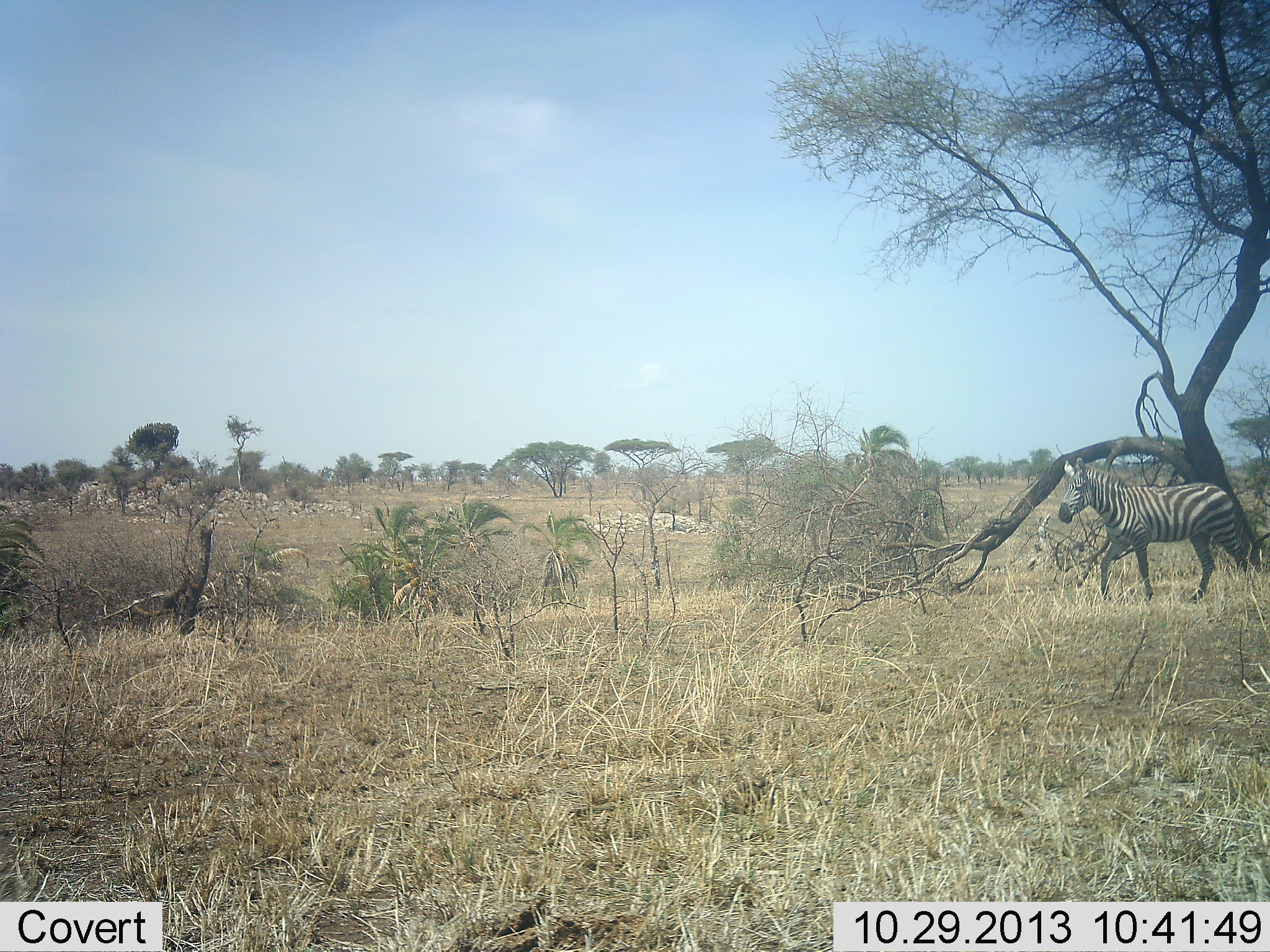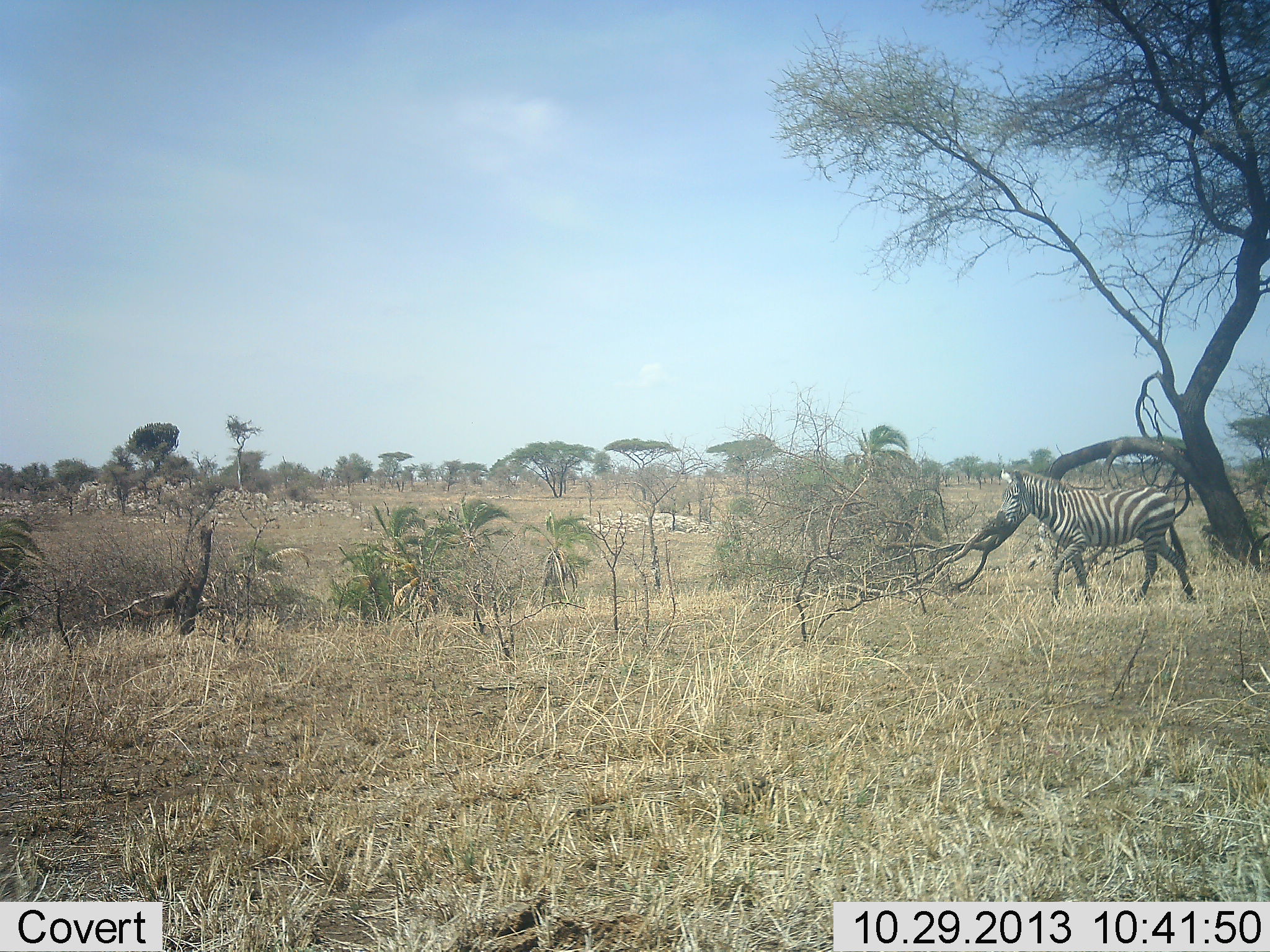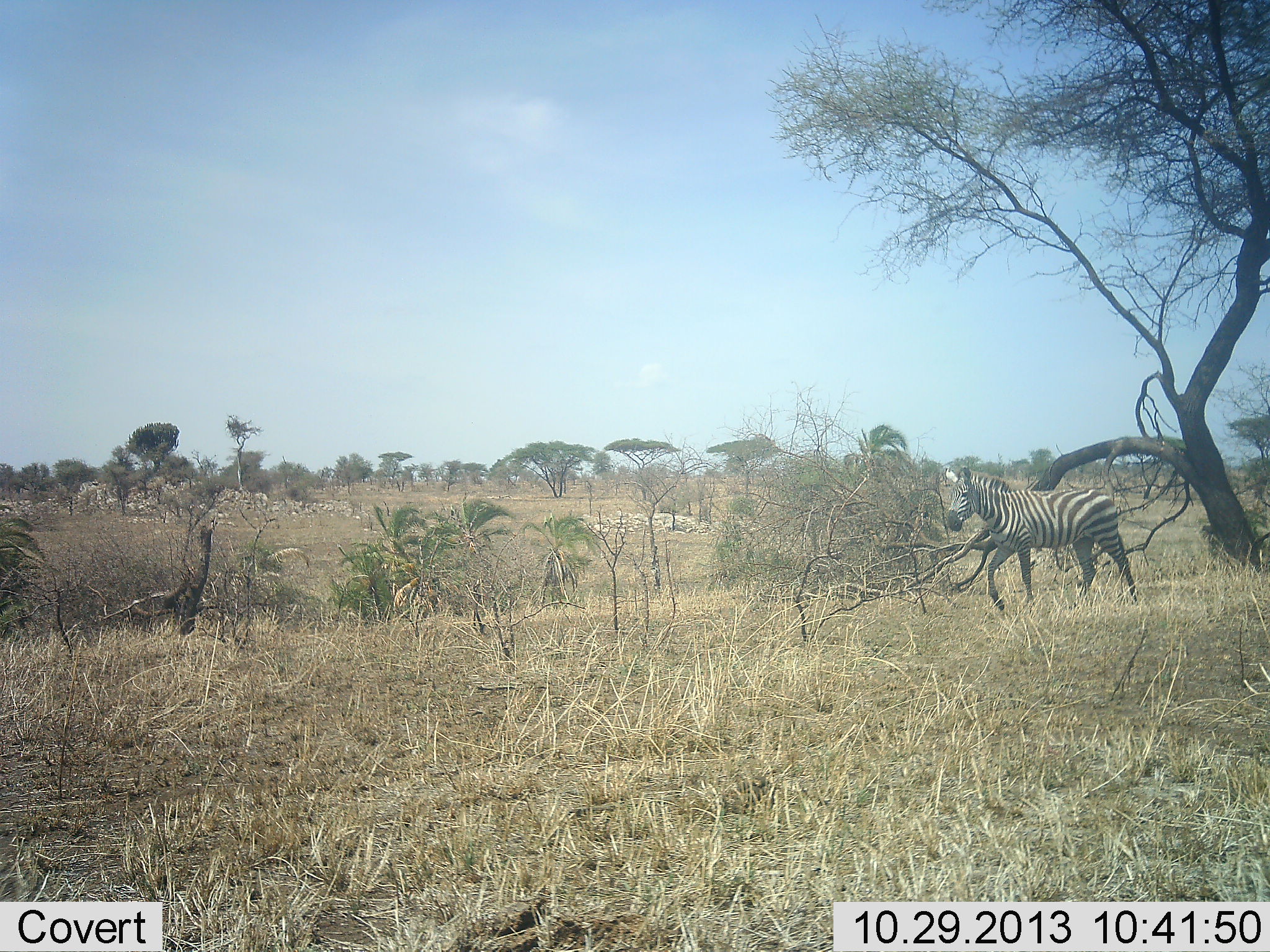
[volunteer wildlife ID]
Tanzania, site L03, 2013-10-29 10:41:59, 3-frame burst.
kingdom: Animalia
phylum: Chordata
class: Mammalia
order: Perissodactyla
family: Equidae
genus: Equus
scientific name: Equus quagga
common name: plains zebra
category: zebra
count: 1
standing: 0%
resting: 0%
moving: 100%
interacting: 0%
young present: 0%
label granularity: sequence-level